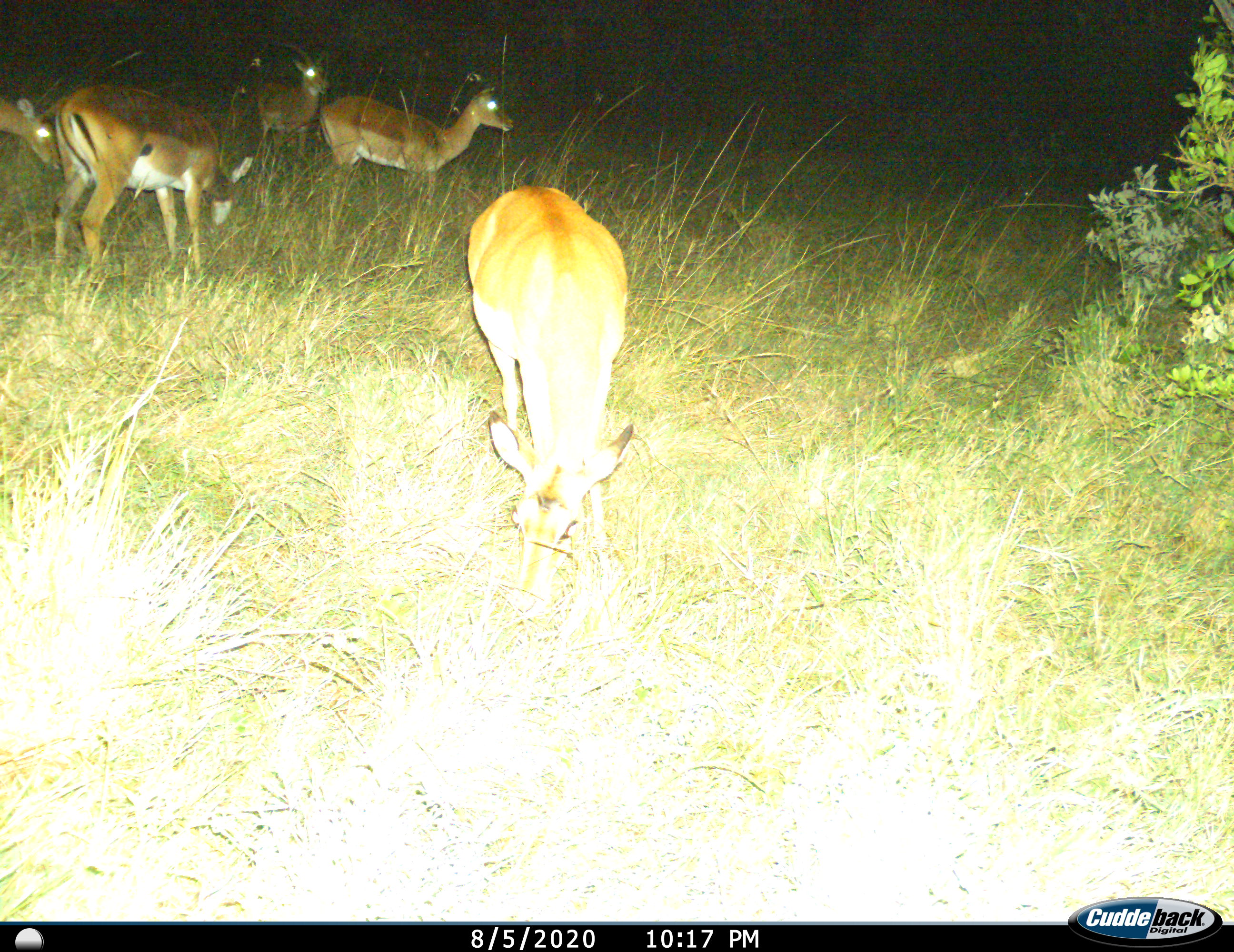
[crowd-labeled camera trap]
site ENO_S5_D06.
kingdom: Animalia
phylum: Chordata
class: Mammalia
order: Artiodactyla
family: Bovidae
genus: Aepyceros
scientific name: Aepyceros melampus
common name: impala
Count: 5.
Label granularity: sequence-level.